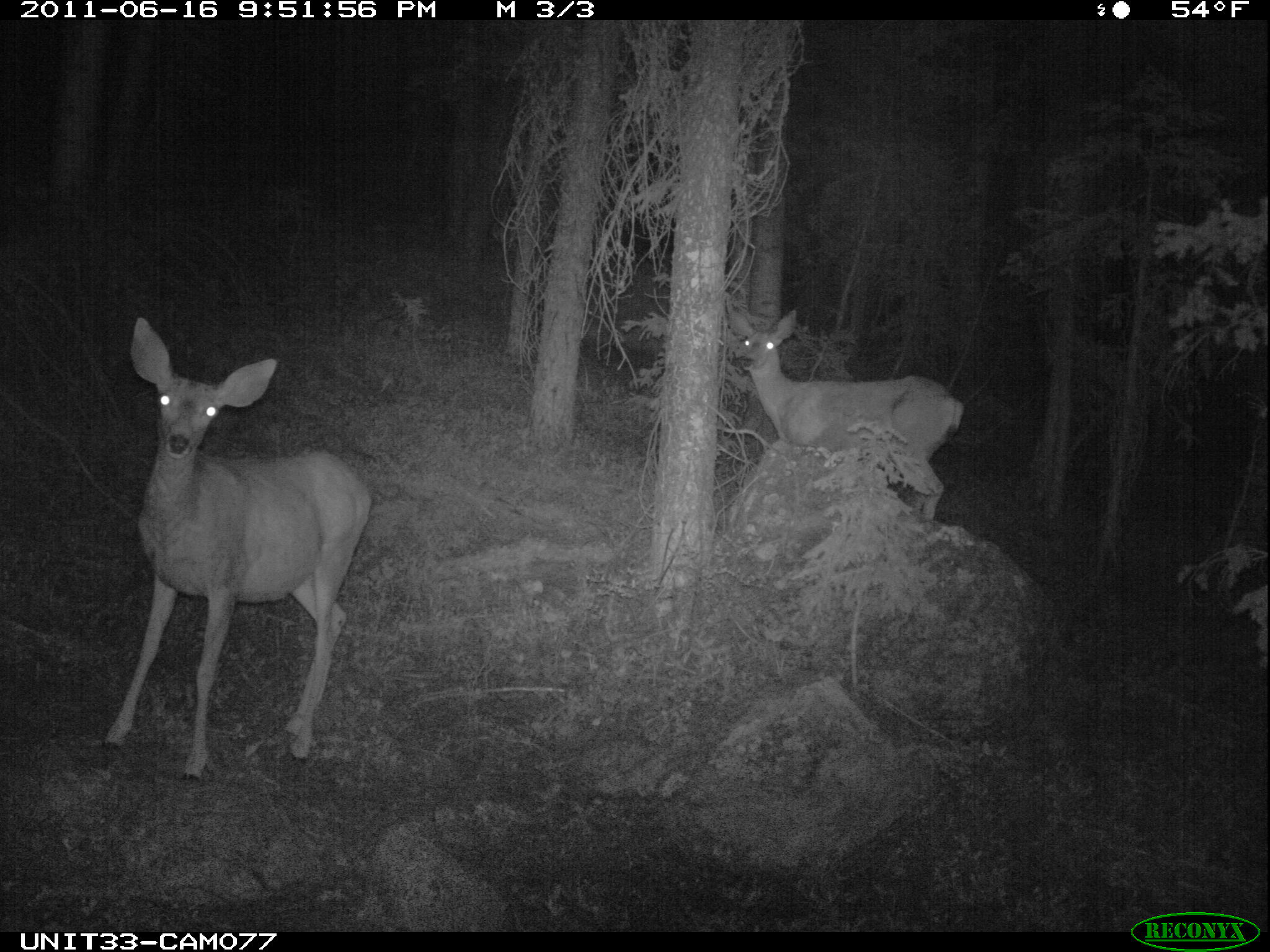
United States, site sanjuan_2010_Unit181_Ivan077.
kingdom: Animalia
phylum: Chordata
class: Mammalia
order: Artiodactyla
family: Cervidae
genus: Odocoileus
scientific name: Odocoileus hemionus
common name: mule deer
Odocoileus hemionus (mule deer).